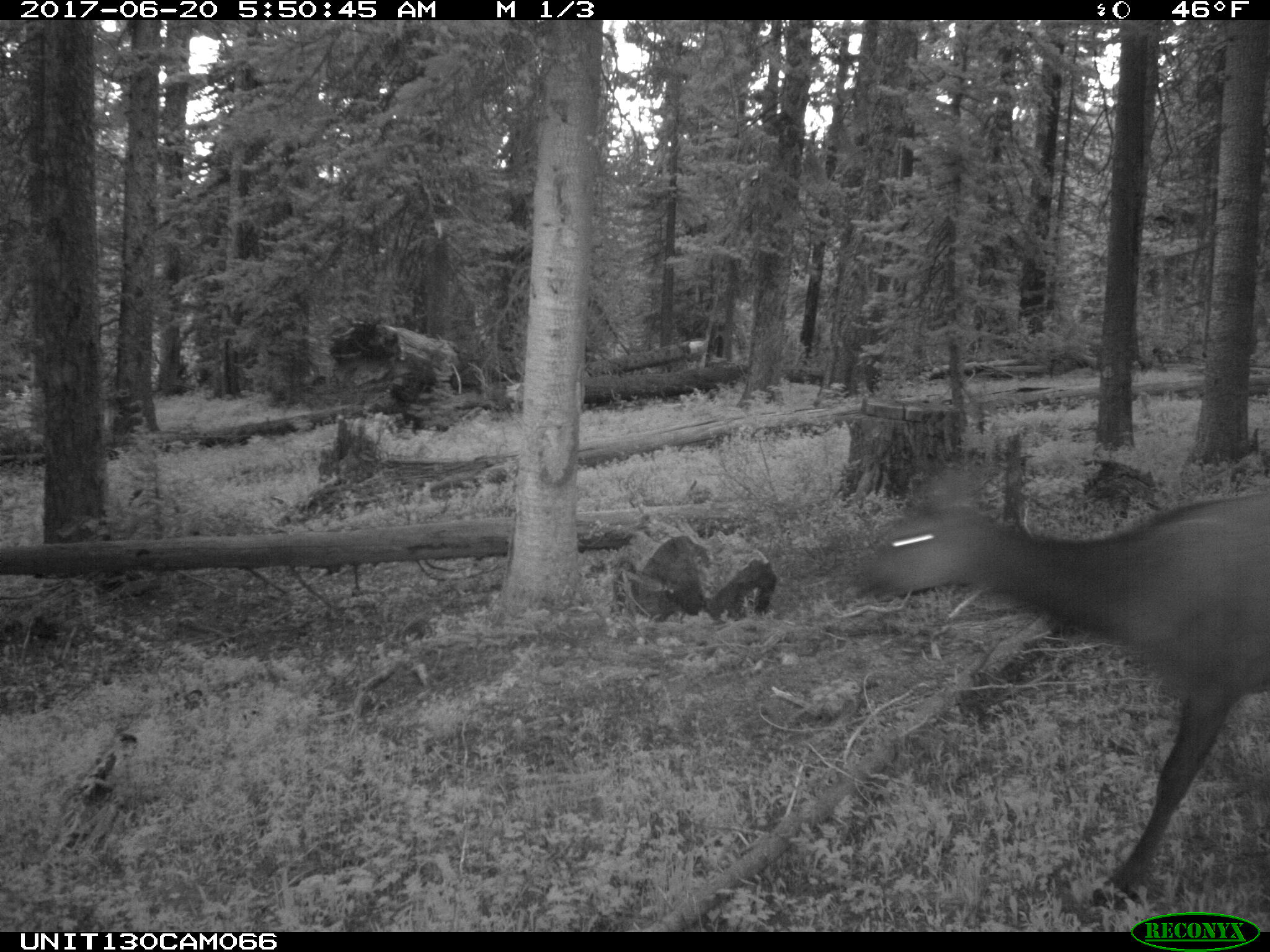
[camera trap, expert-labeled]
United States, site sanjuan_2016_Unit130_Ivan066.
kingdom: Animalia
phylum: Chordata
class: Mammalia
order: Artiodactyla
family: Cervidae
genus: Cervus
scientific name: Cervus elaphus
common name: red deer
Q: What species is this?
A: Cervus elaphus (red deer).